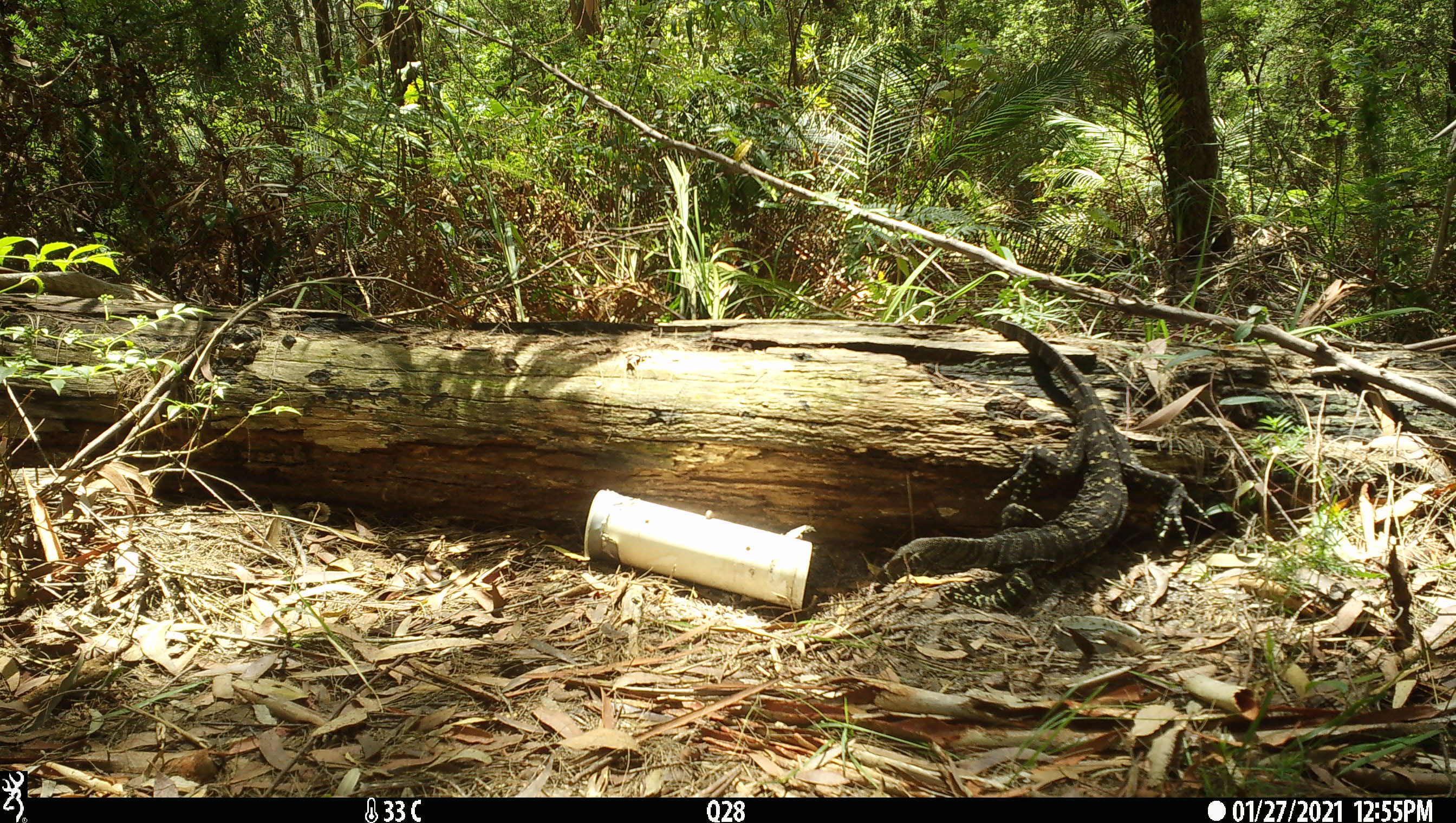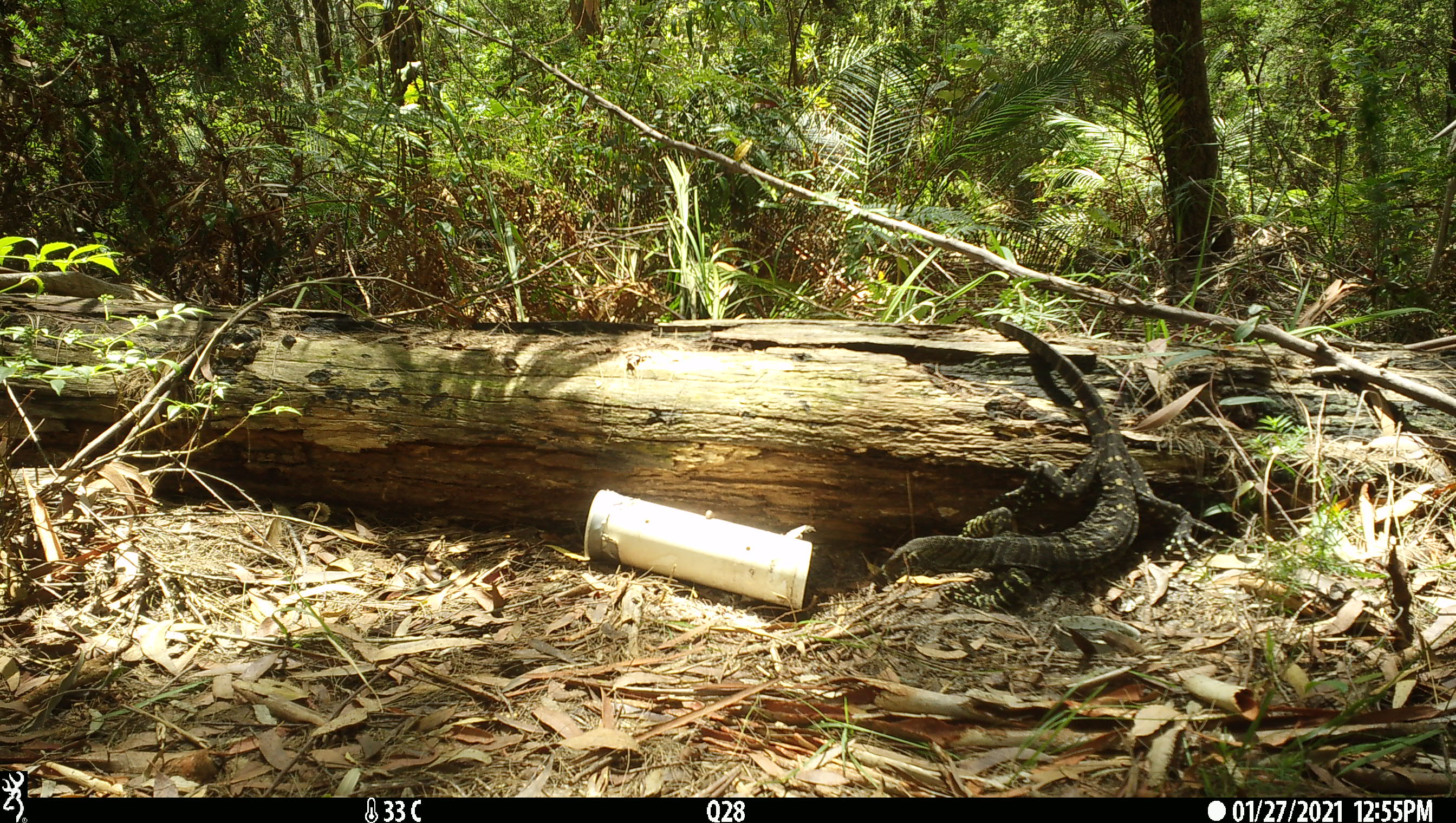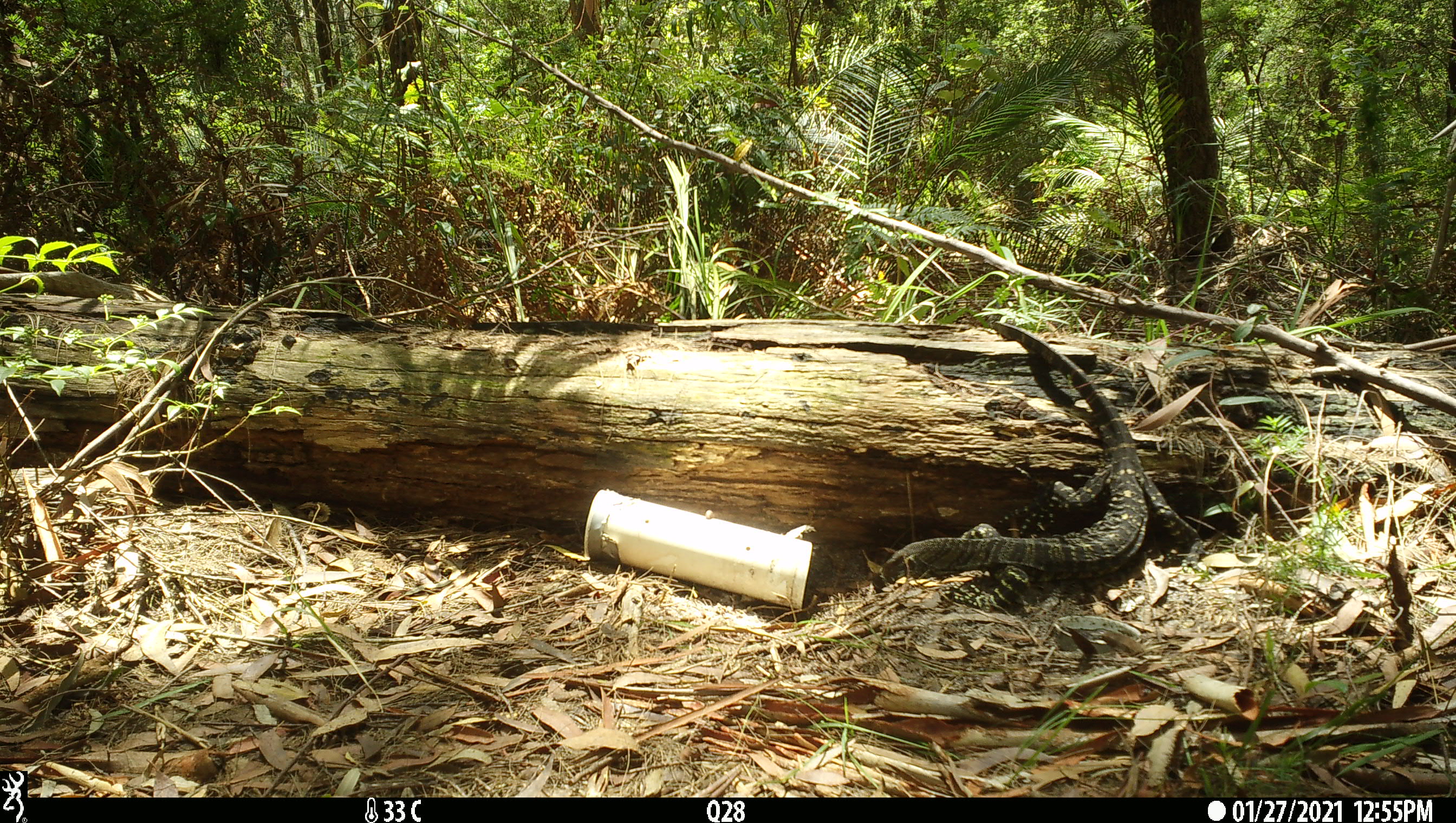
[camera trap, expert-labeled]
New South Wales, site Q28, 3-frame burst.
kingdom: Animalia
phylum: Chordata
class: Reptilia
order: Squamata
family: Varanidae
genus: Varanus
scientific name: Varanus varius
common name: lace monitor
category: goanna